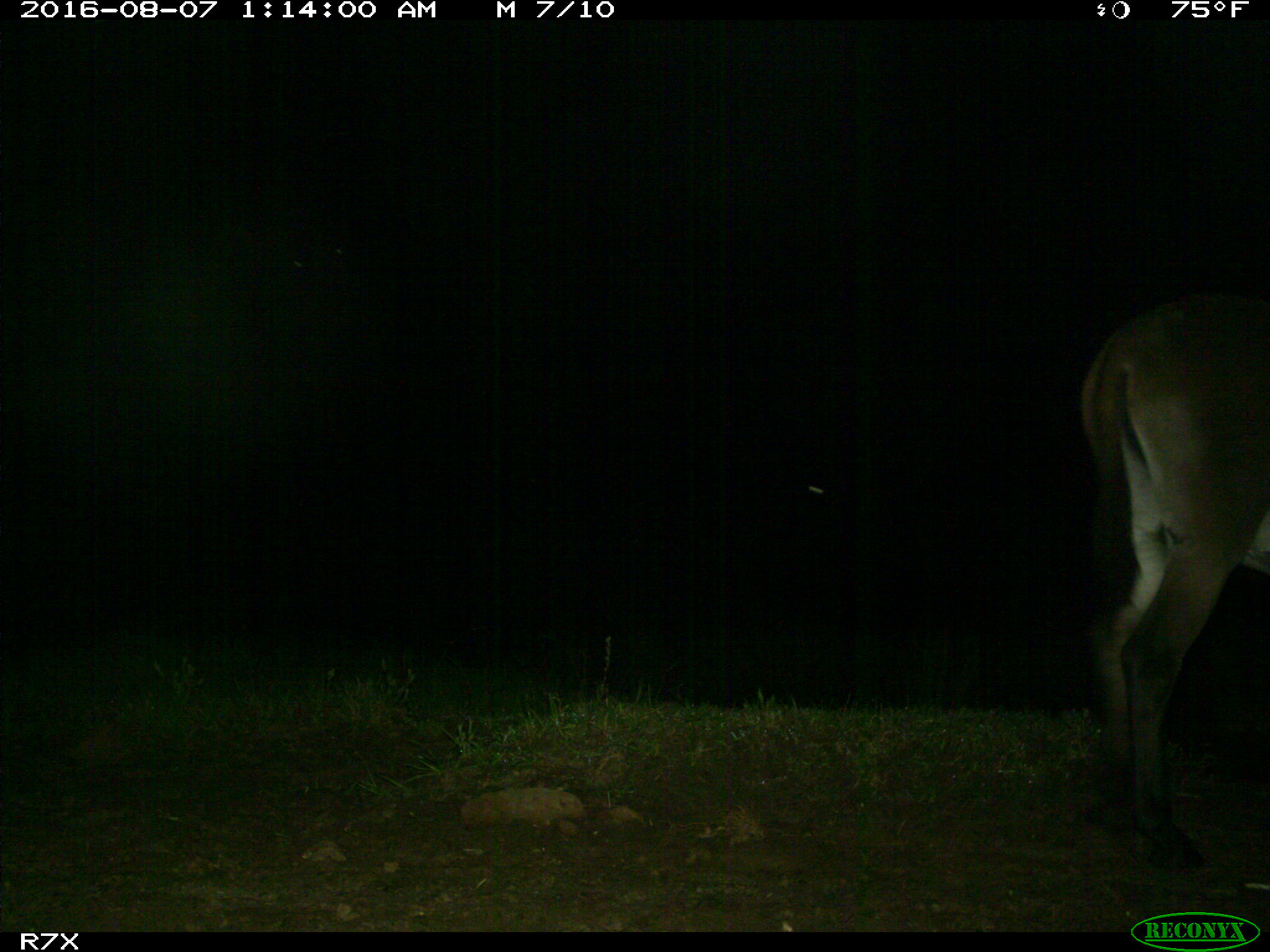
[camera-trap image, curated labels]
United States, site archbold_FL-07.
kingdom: Animalia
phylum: Chordata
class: Mammalia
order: Perissodactyla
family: Equidae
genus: Equus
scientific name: Equus africanus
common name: african wild ass